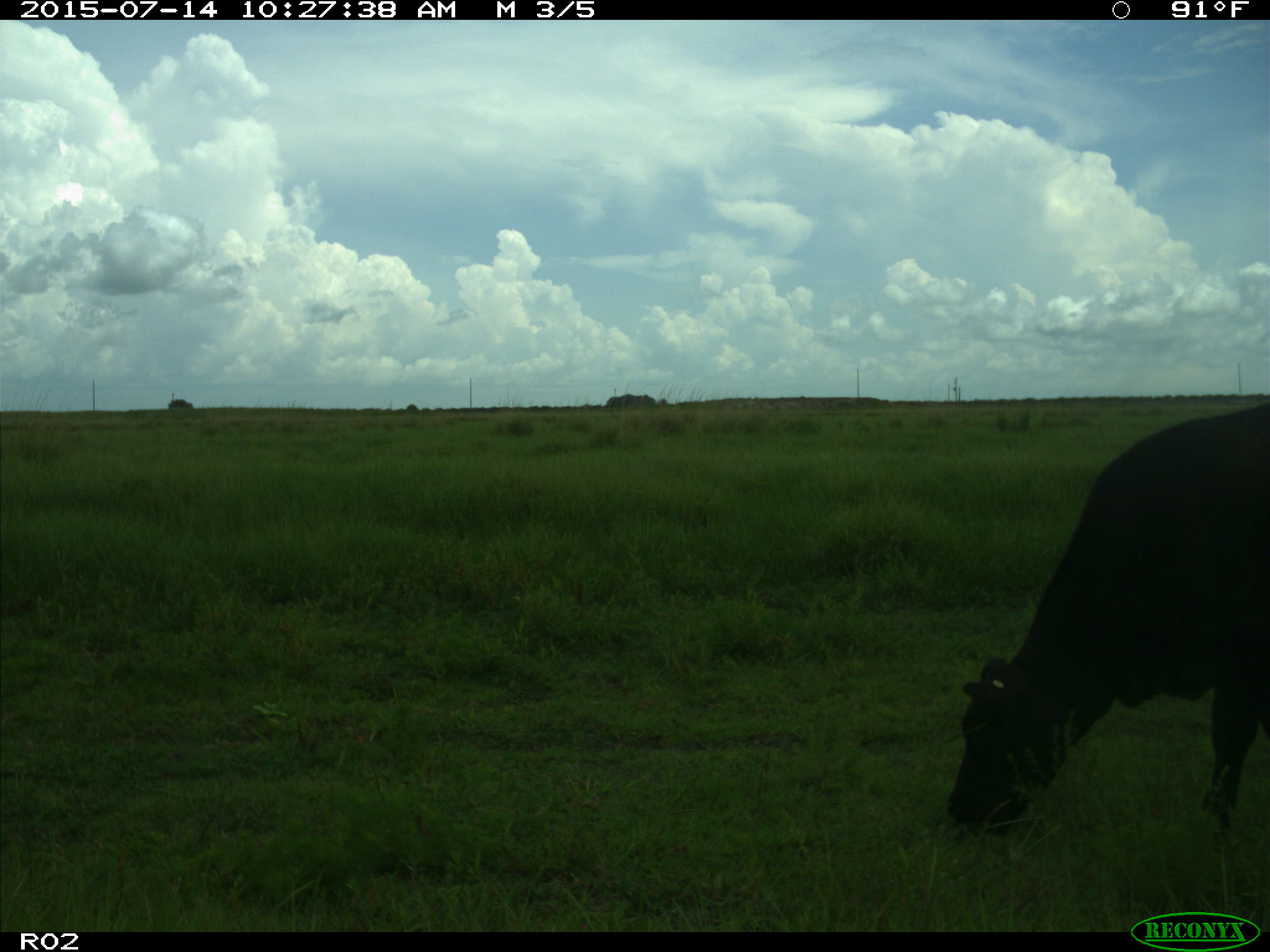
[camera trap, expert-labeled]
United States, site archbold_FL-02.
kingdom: Animalia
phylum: Chordata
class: Mammalia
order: Artiodactyla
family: Bovidae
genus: Bos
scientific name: Bos taurus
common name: domestic cow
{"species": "Bos taurus (domestic cow)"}